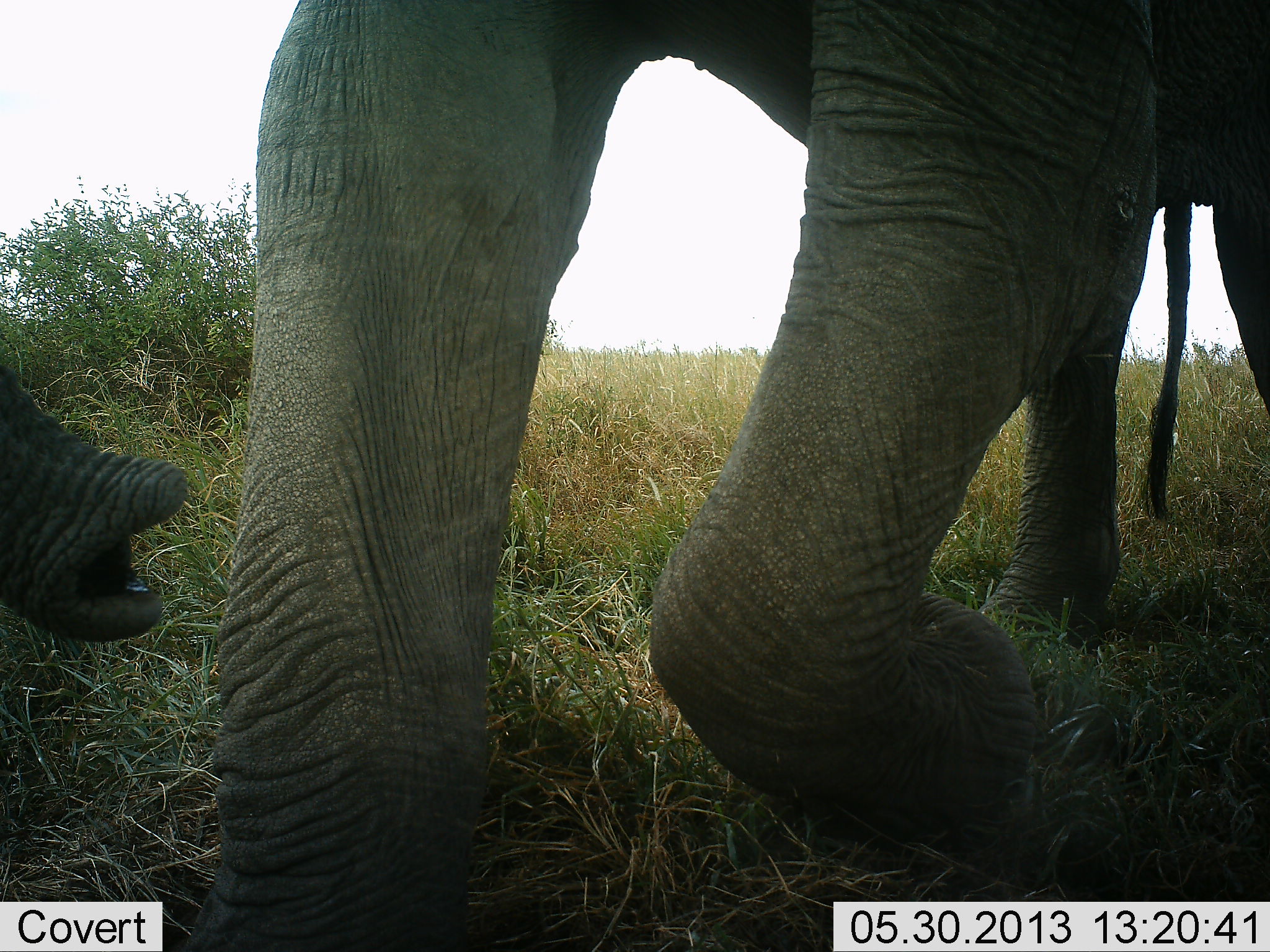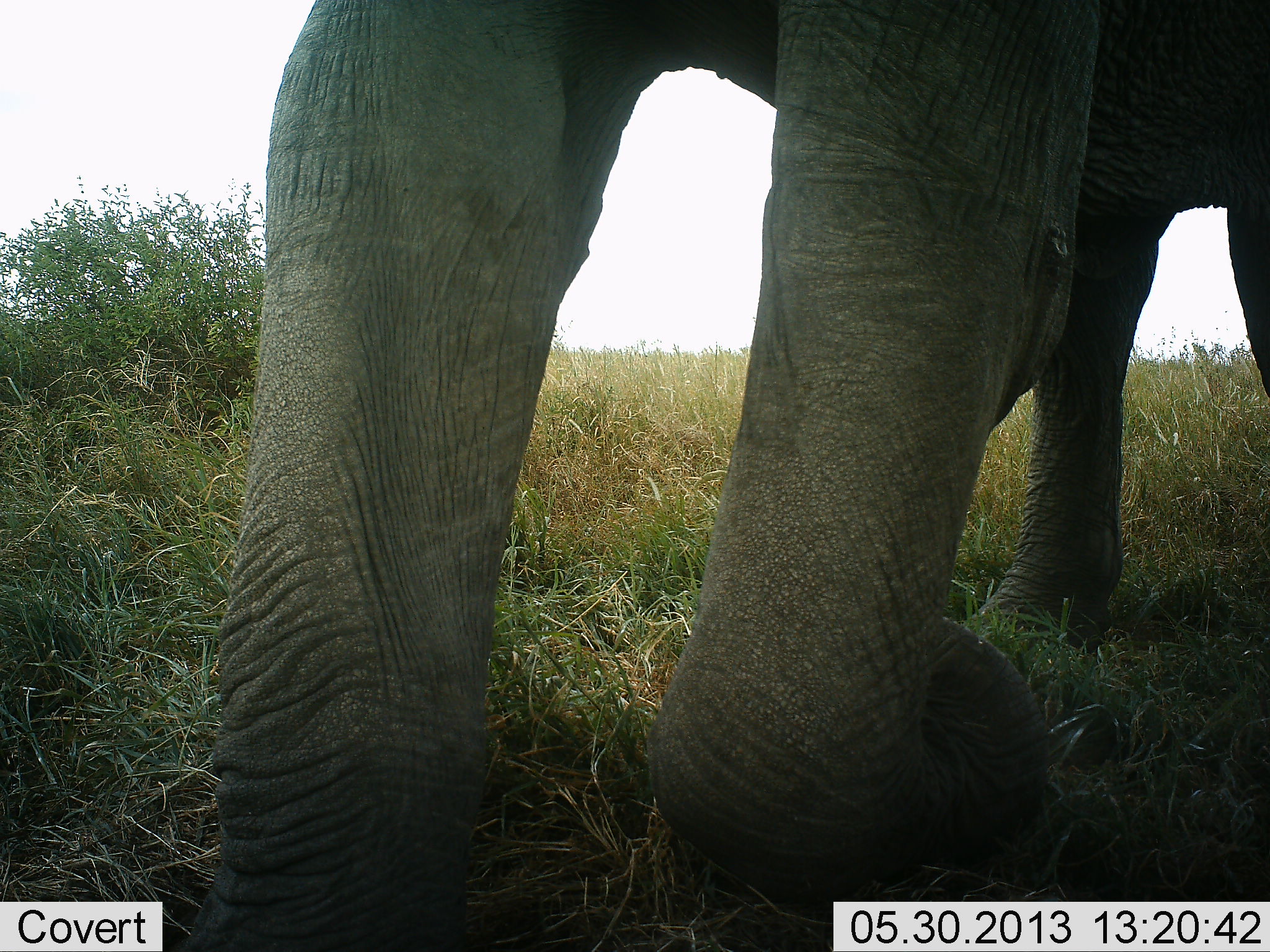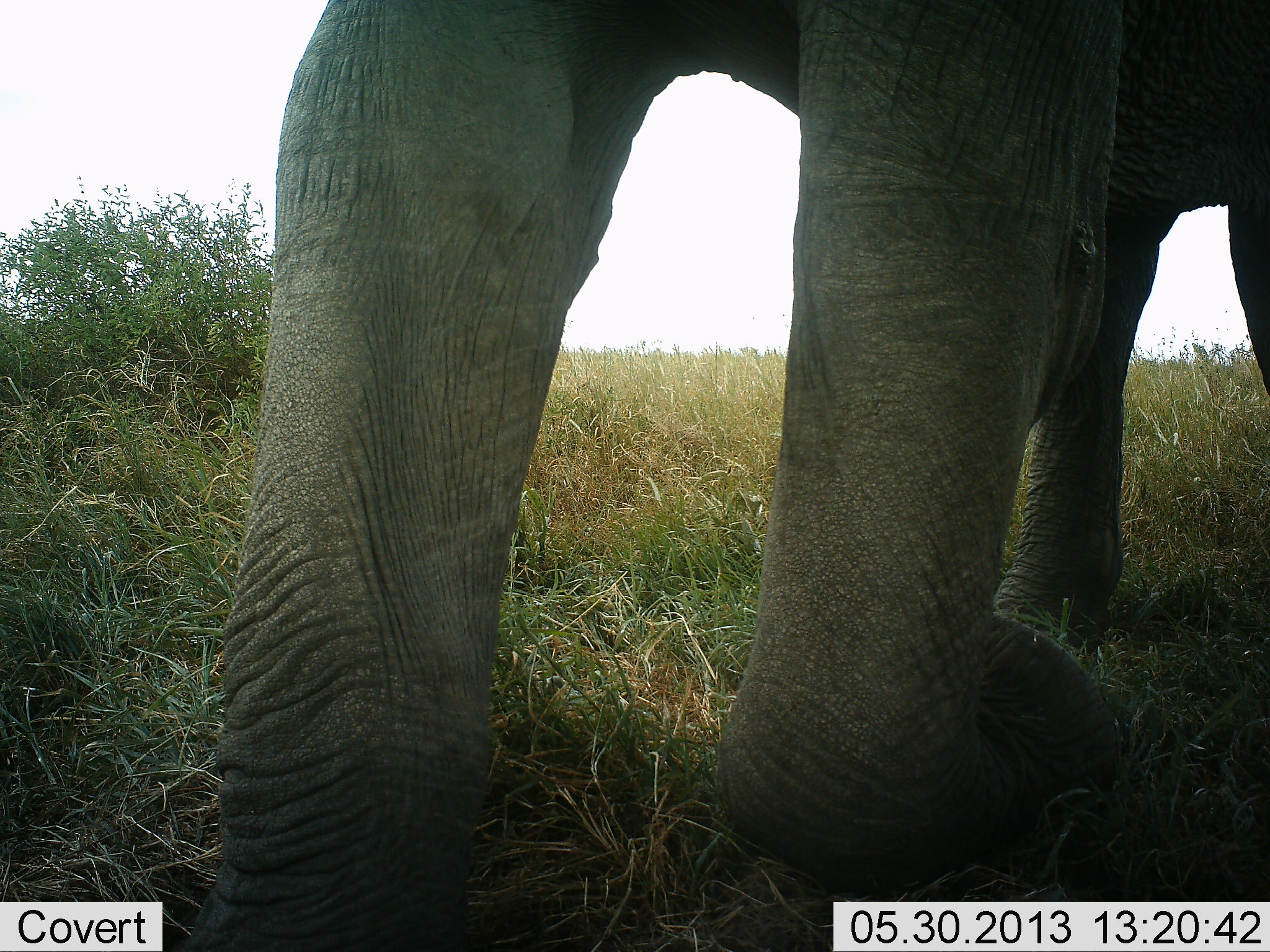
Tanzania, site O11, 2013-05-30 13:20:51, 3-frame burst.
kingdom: Animalia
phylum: Chordata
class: Mammalia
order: Proboscidea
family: Elephantidae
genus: Loxodonta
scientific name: Loxodonta africana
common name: african bush elephant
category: elephant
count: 1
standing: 70%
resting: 30%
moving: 0%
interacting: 10%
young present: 0%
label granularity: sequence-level